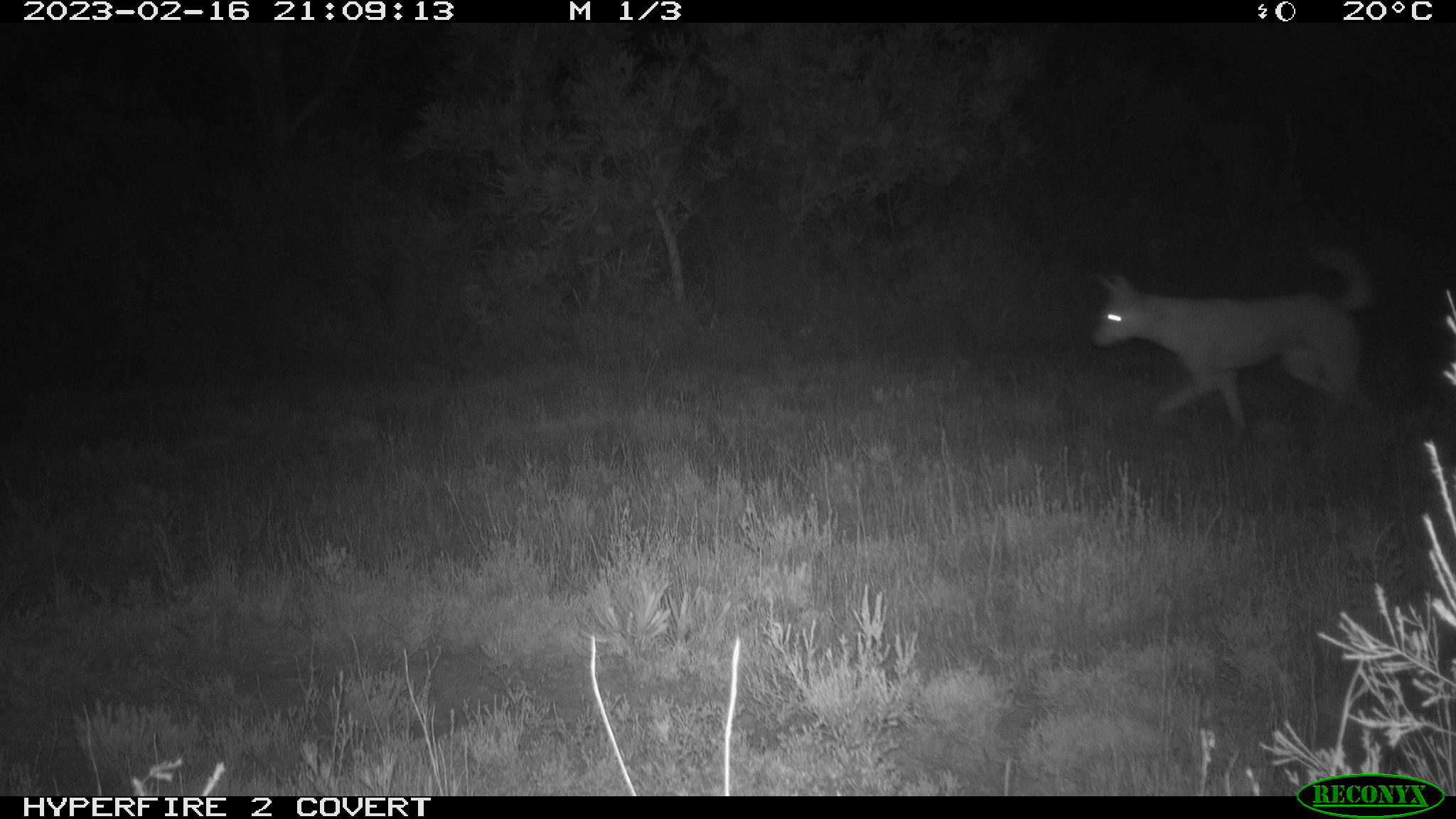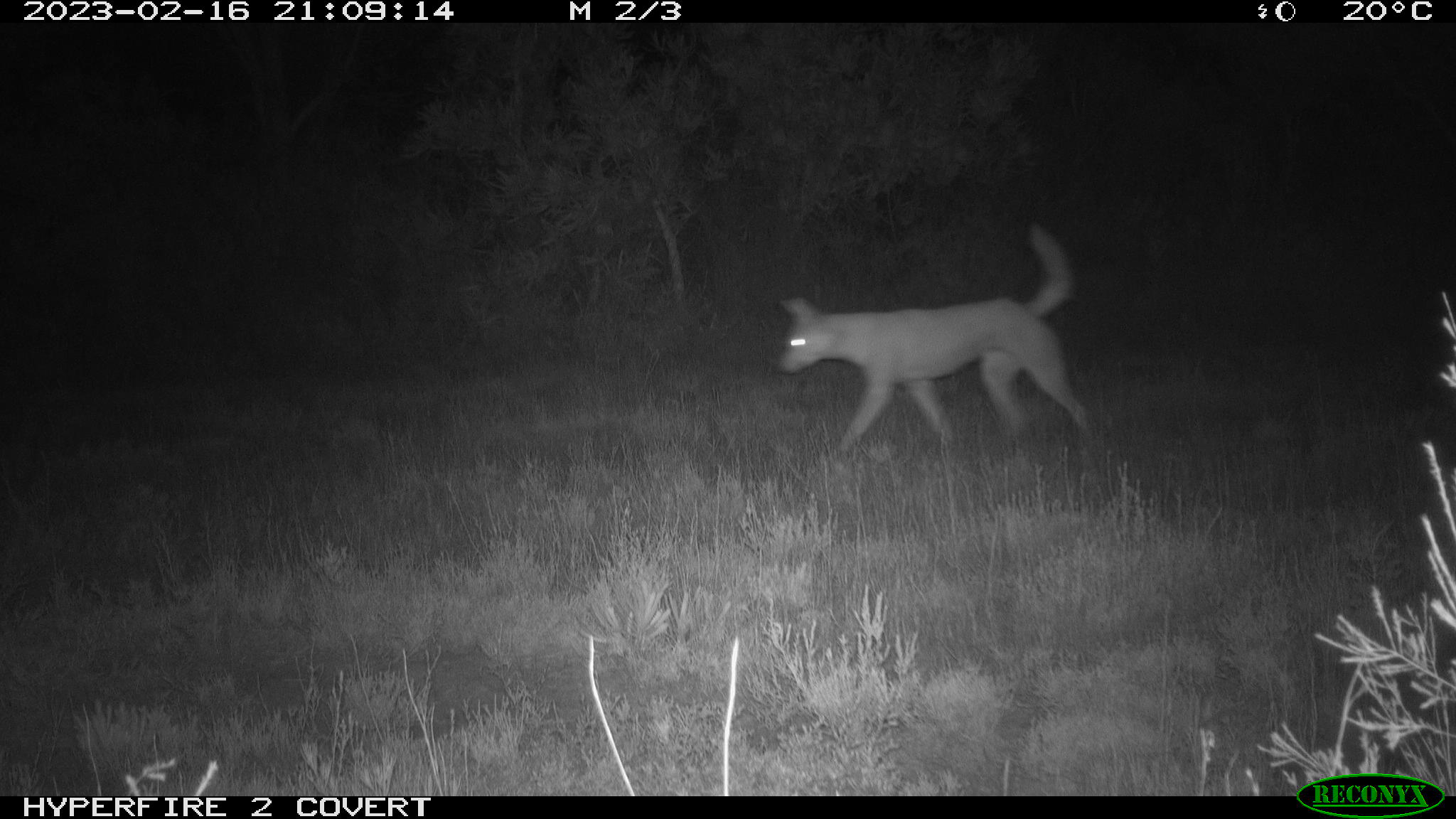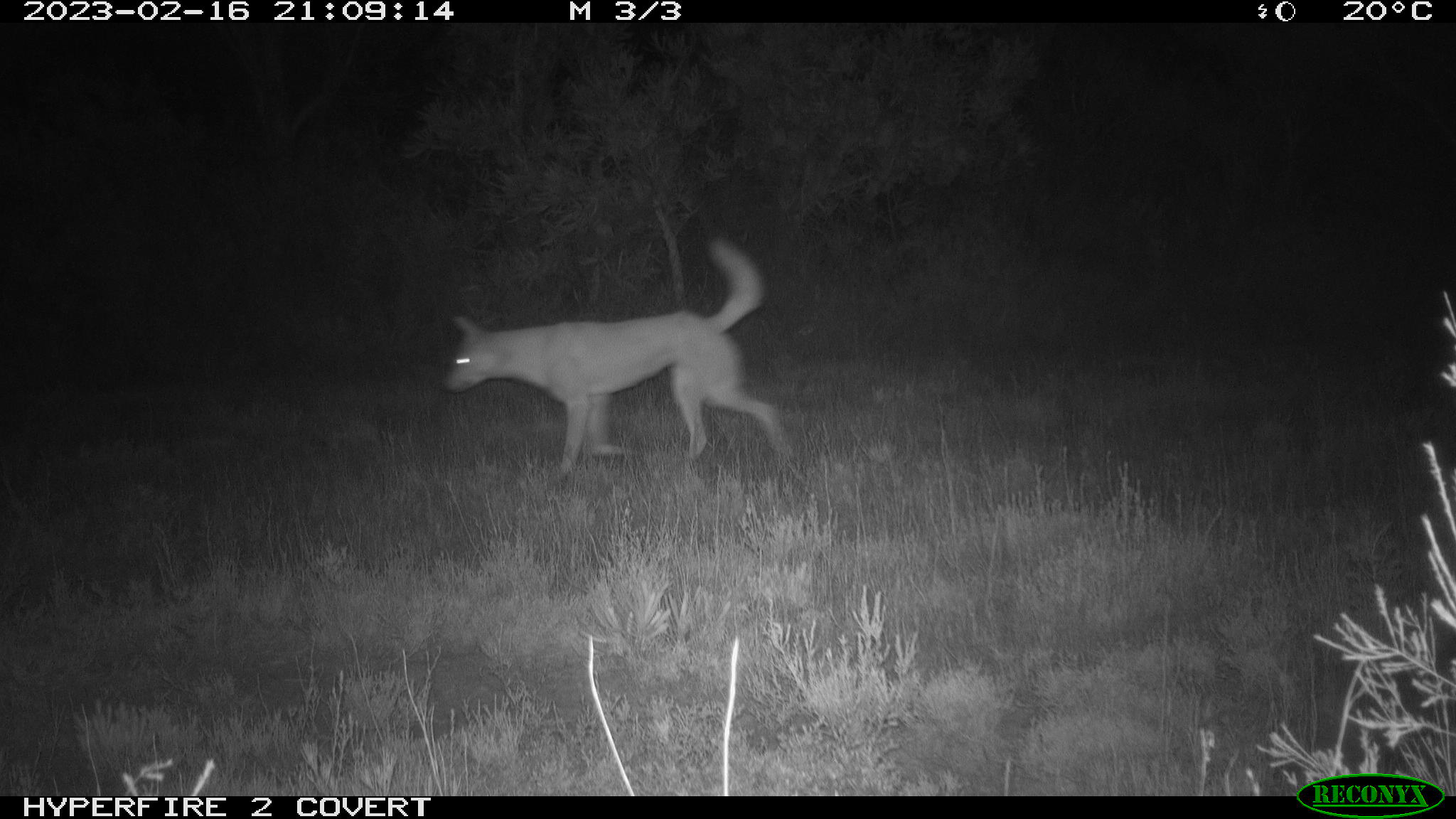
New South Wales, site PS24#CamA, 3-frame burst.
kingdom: Animalia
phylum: Chordata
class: Mammalia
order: Carnivora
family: Canidae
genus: Canis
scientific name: Canis familiaris dingo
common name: dingo